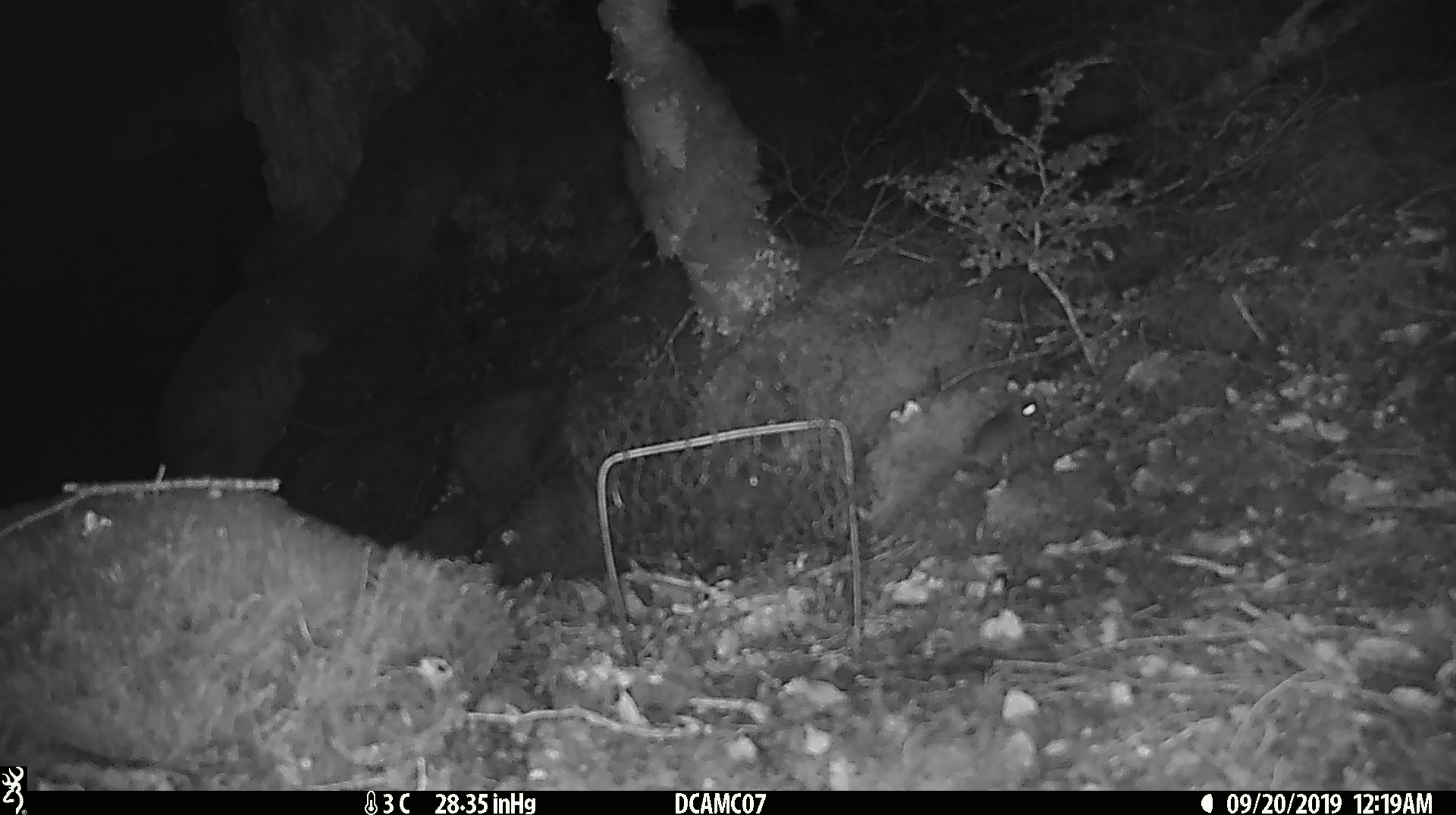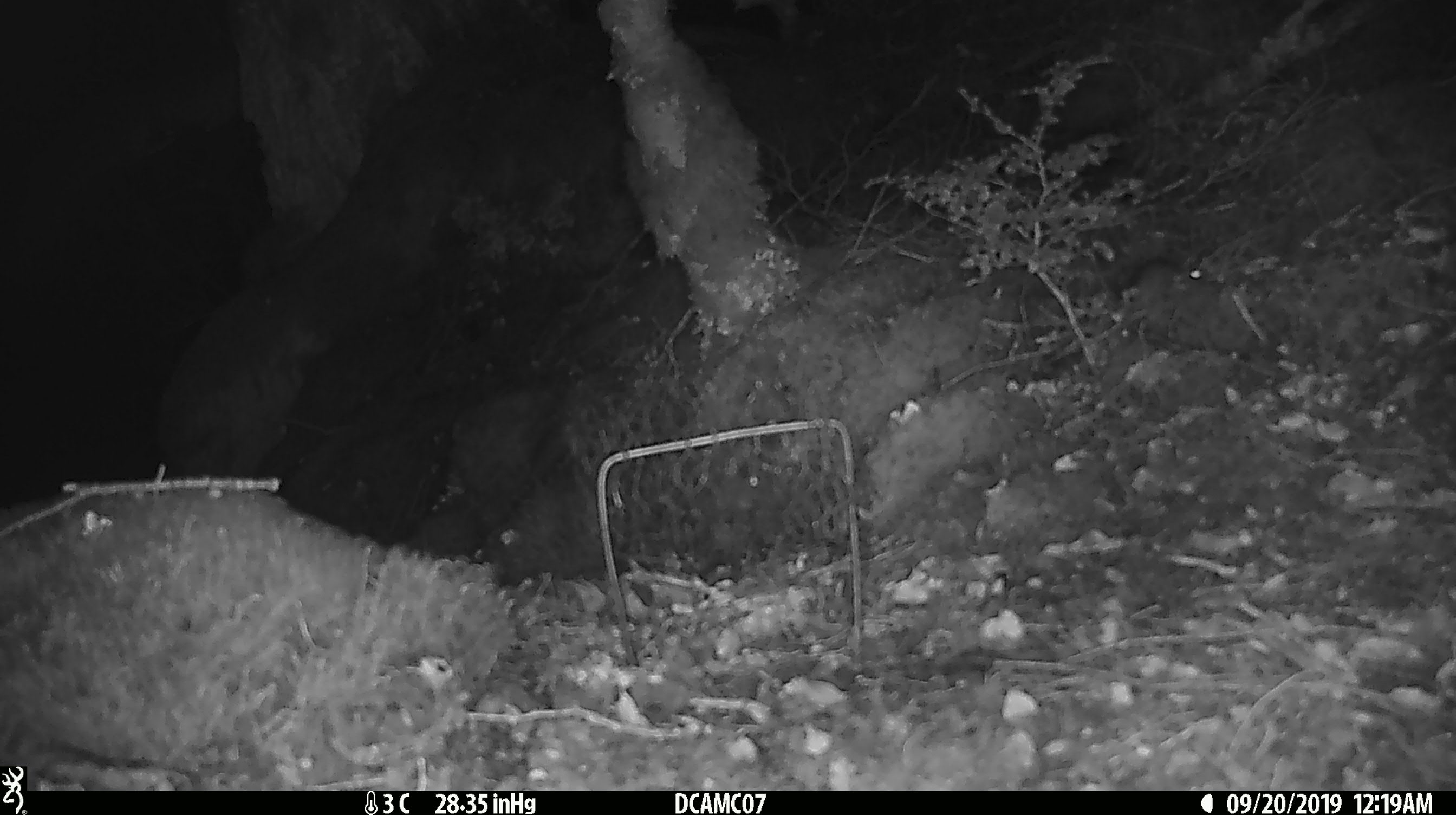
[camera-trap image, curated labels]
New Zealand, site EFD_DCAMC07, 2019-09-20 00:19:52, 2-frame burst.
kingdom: Animalia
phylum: Chordata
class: Mammalia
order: Rodentia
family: Muridae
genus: Mus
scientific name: Mus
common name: mouse